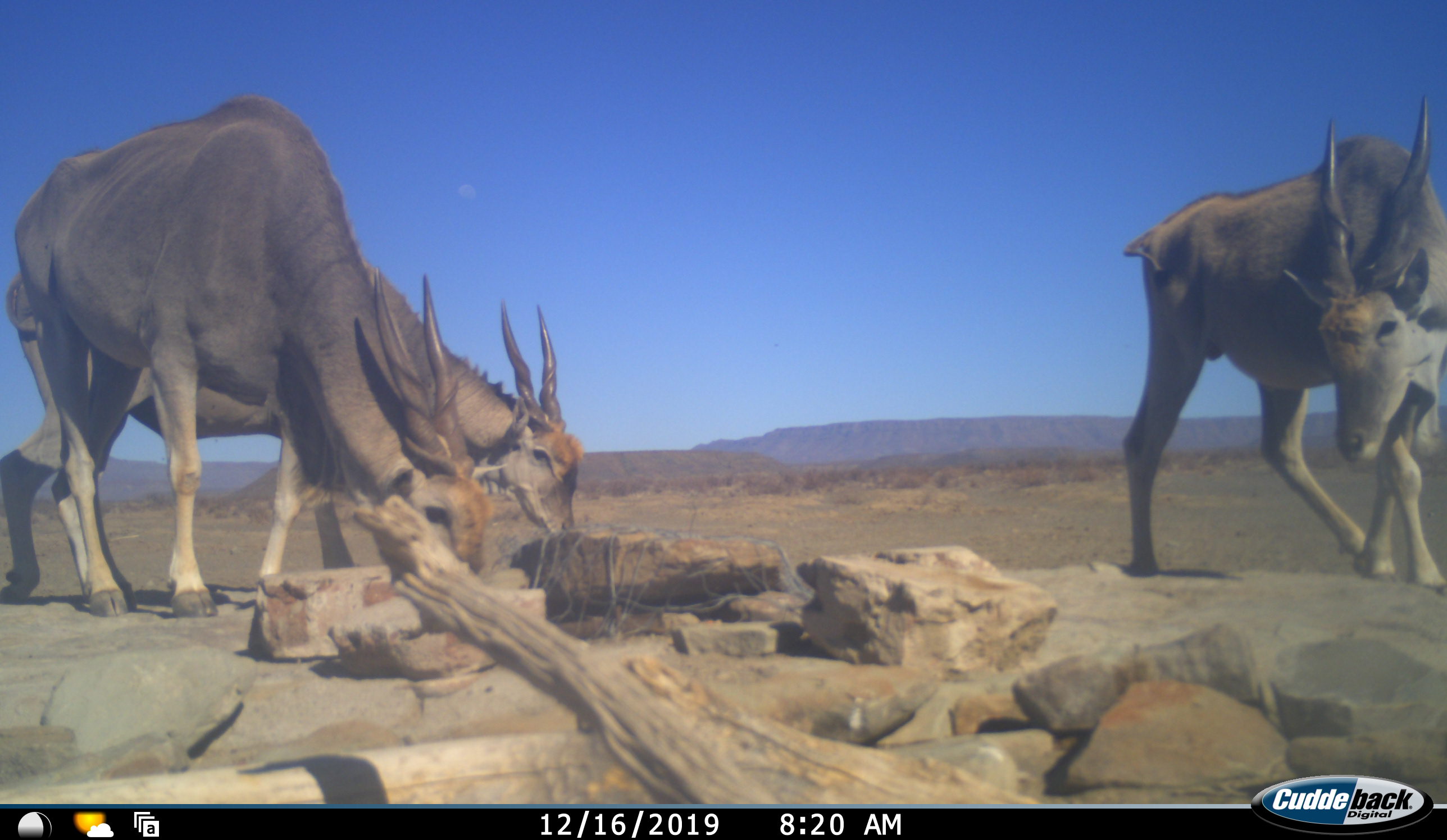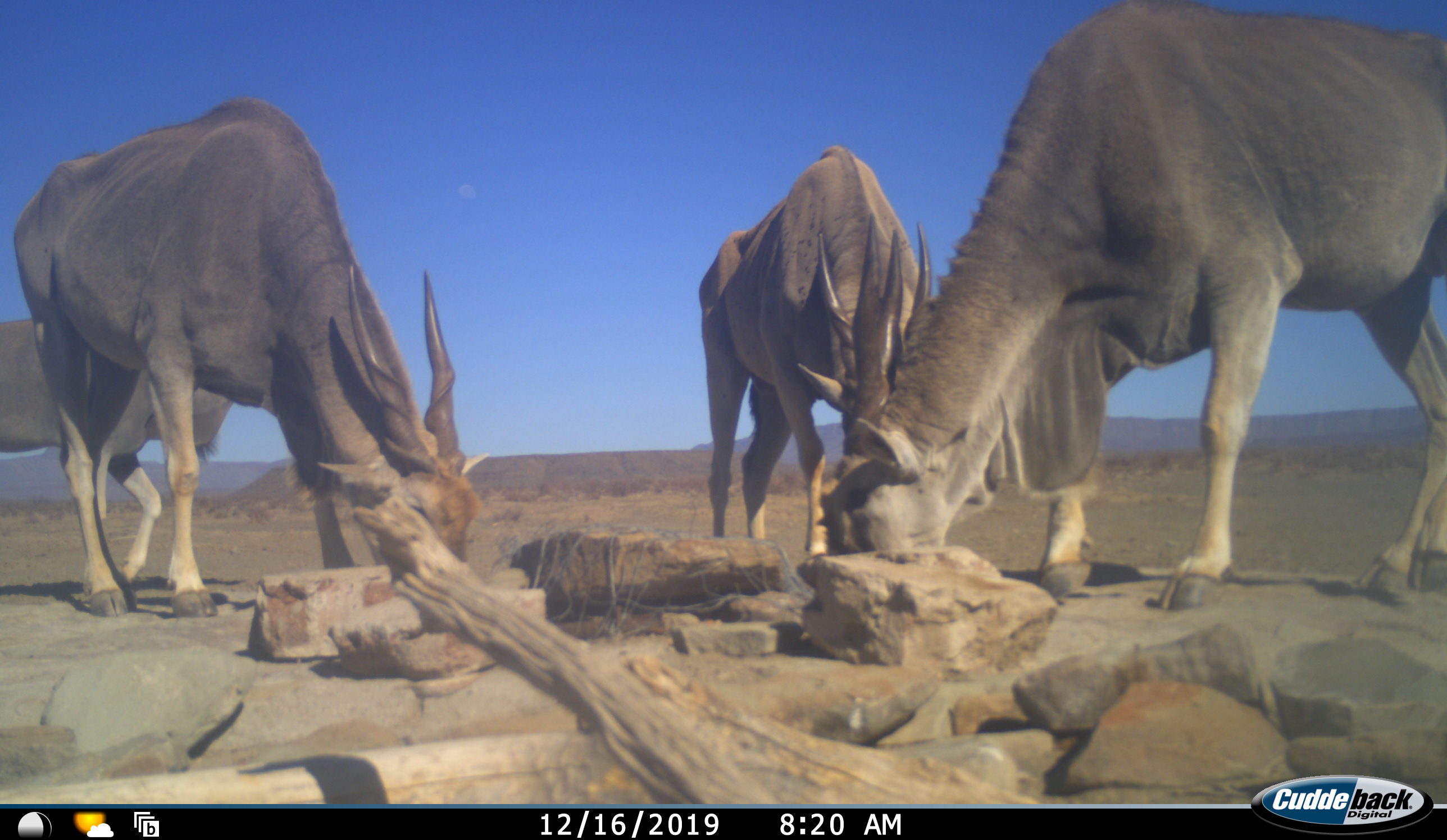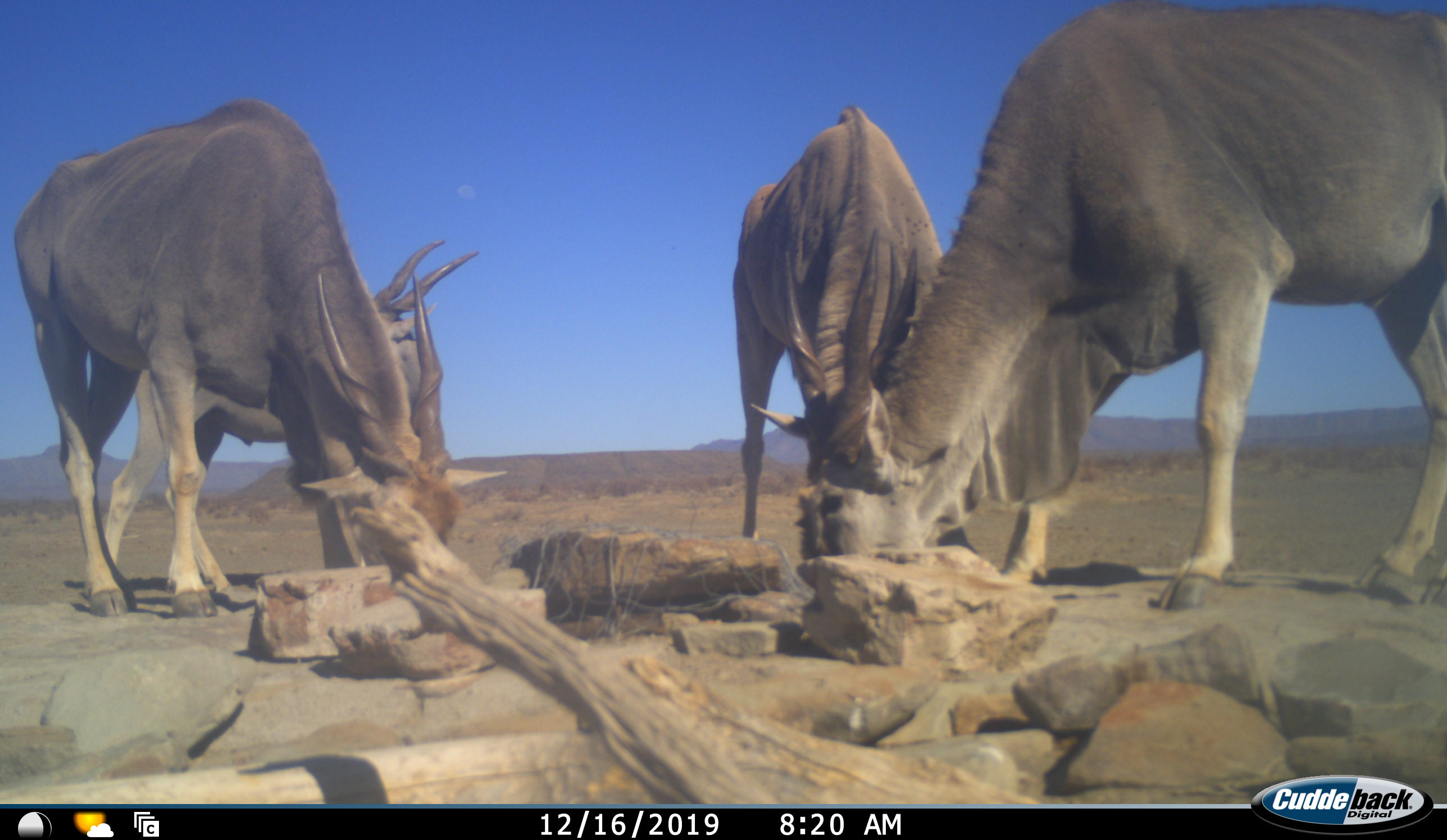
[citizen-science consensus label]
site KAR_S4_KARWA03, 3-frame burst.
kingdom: Animalia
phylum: Chordata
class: Mammalia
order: Artiodactyla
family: Bovidae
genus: Tragelaphus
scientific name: Tragelaphus oryx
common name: eland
Eland (Tragelaphus oryx), count 4. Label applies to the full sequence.